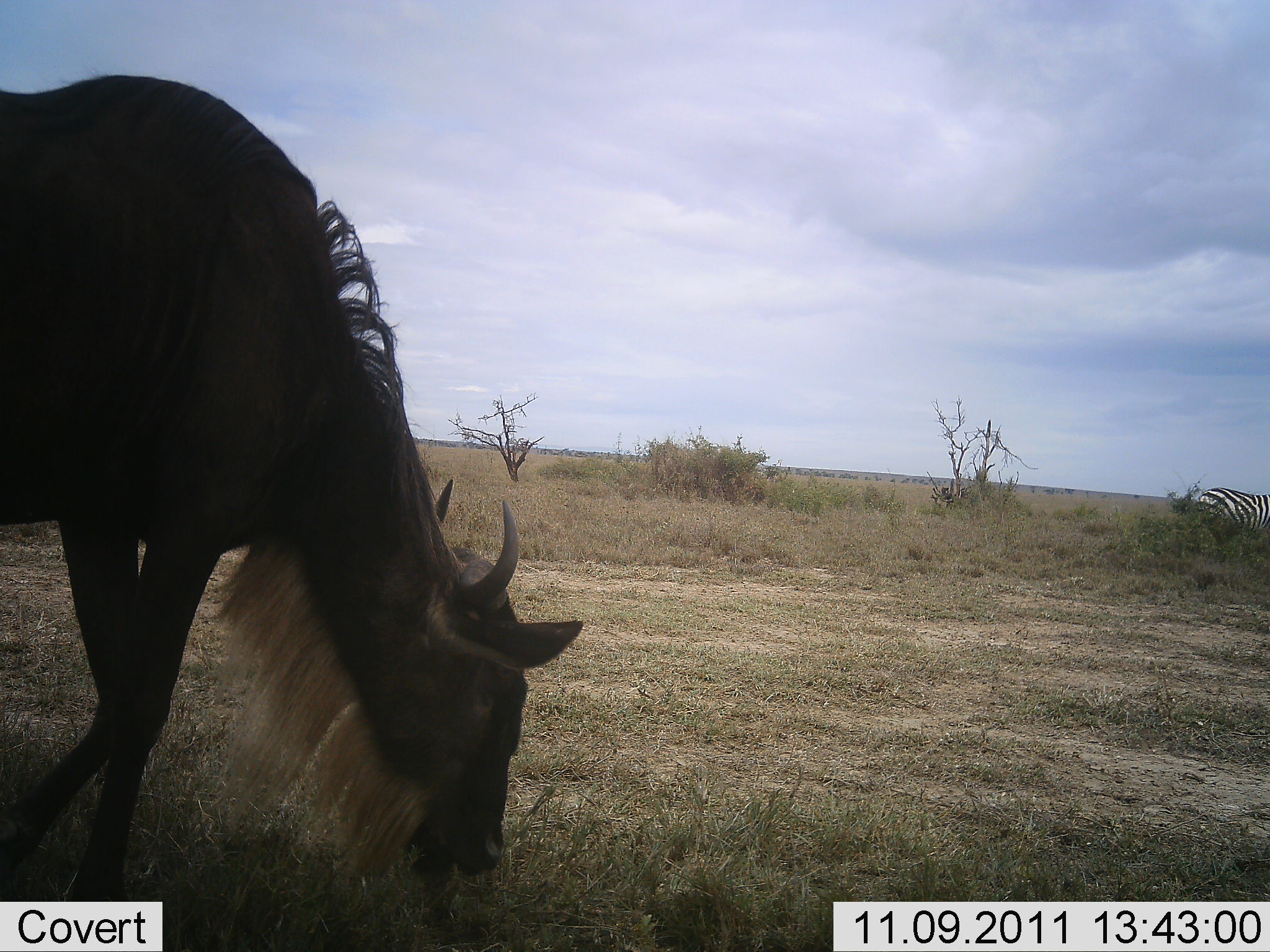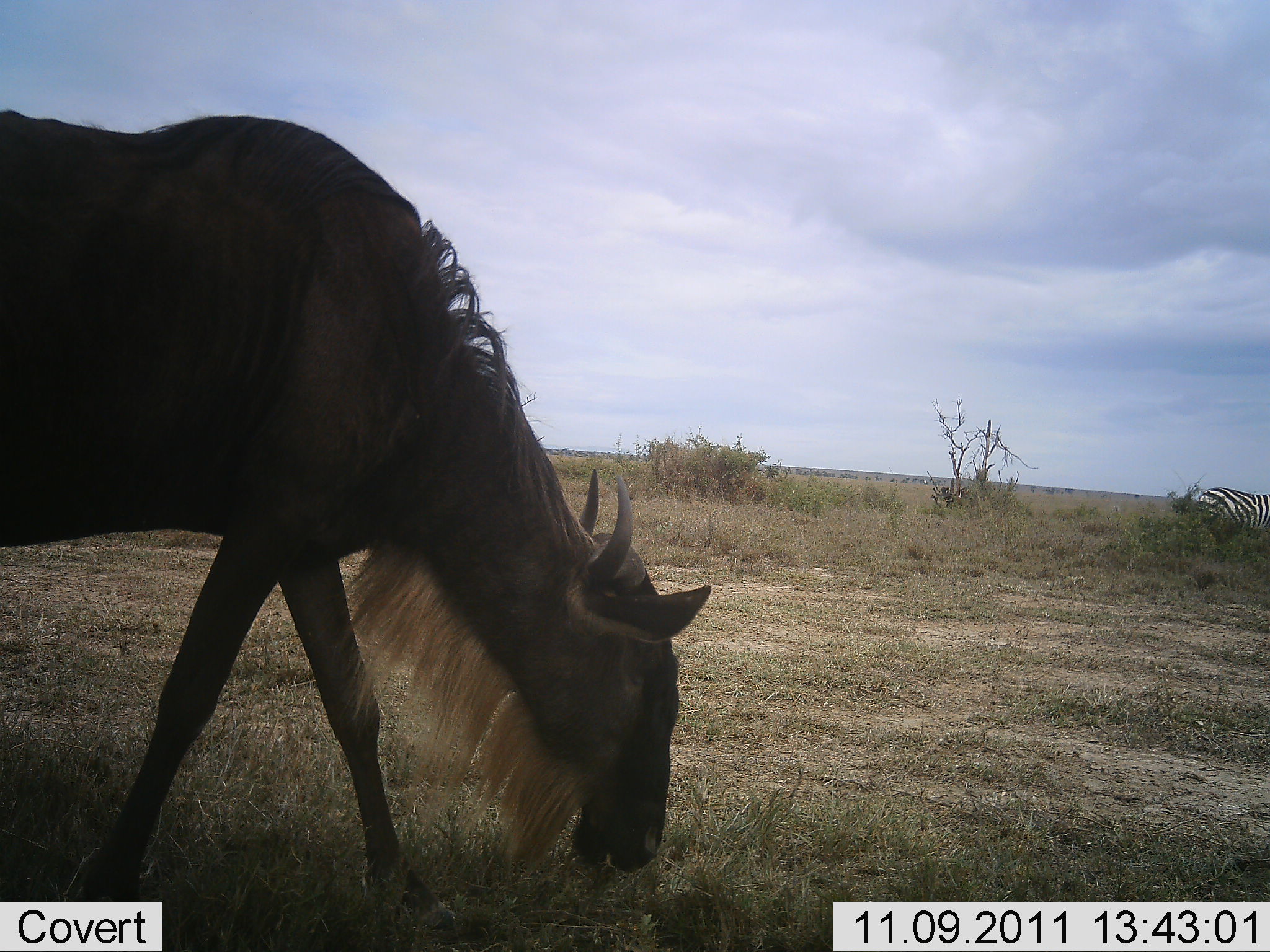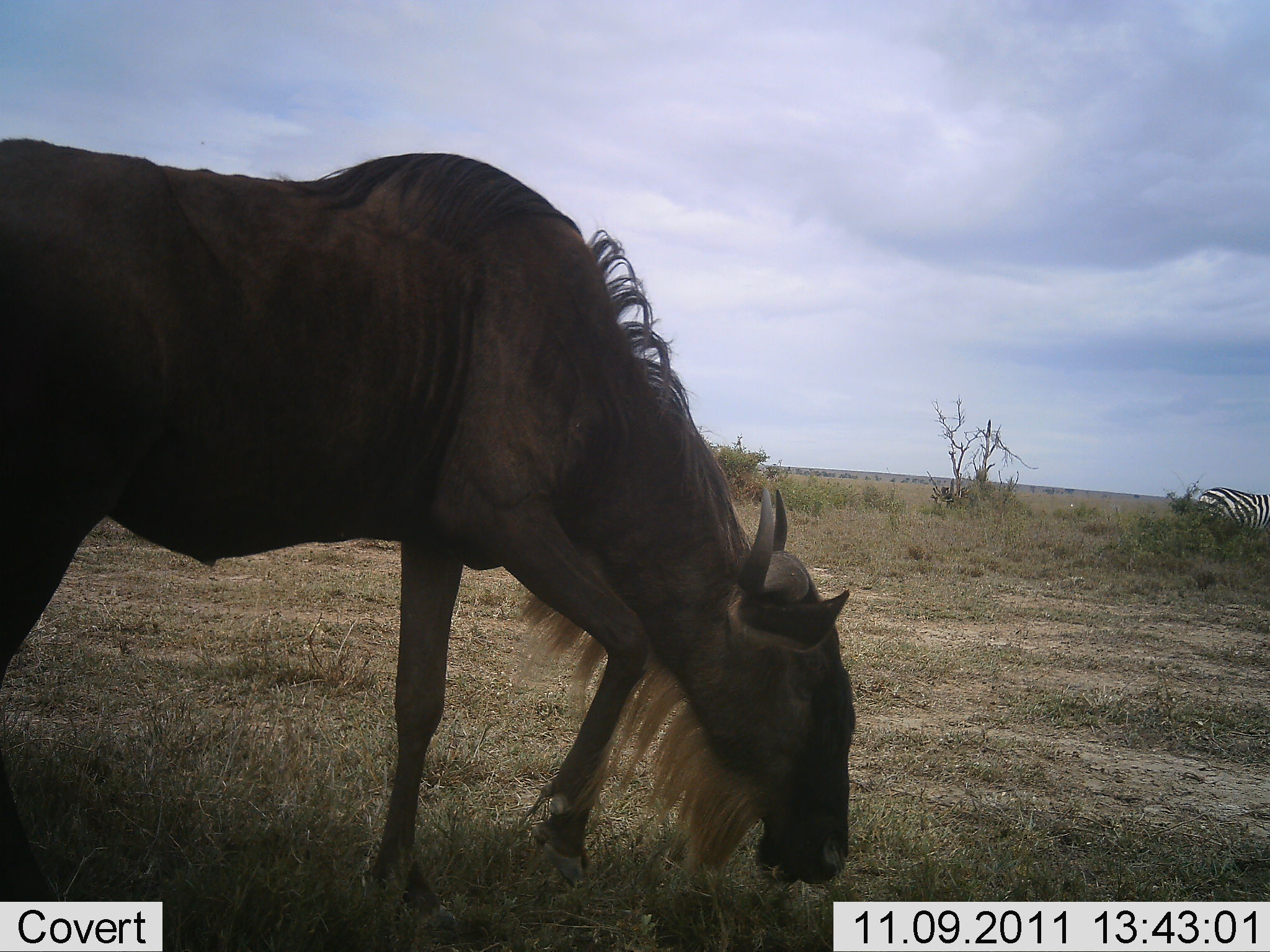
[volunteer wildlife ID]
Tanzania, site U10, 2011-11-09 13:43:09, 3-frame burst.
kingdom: Animalia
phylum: Chordata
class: Mammalia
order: Artiodactyla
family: Bovidae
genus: Connochaetes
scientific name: Connochaetes taurinus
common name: blue wildebeest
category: wildebeest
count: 1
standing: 6%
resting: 0%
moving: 50%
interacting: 0%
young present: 0%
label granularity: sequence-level